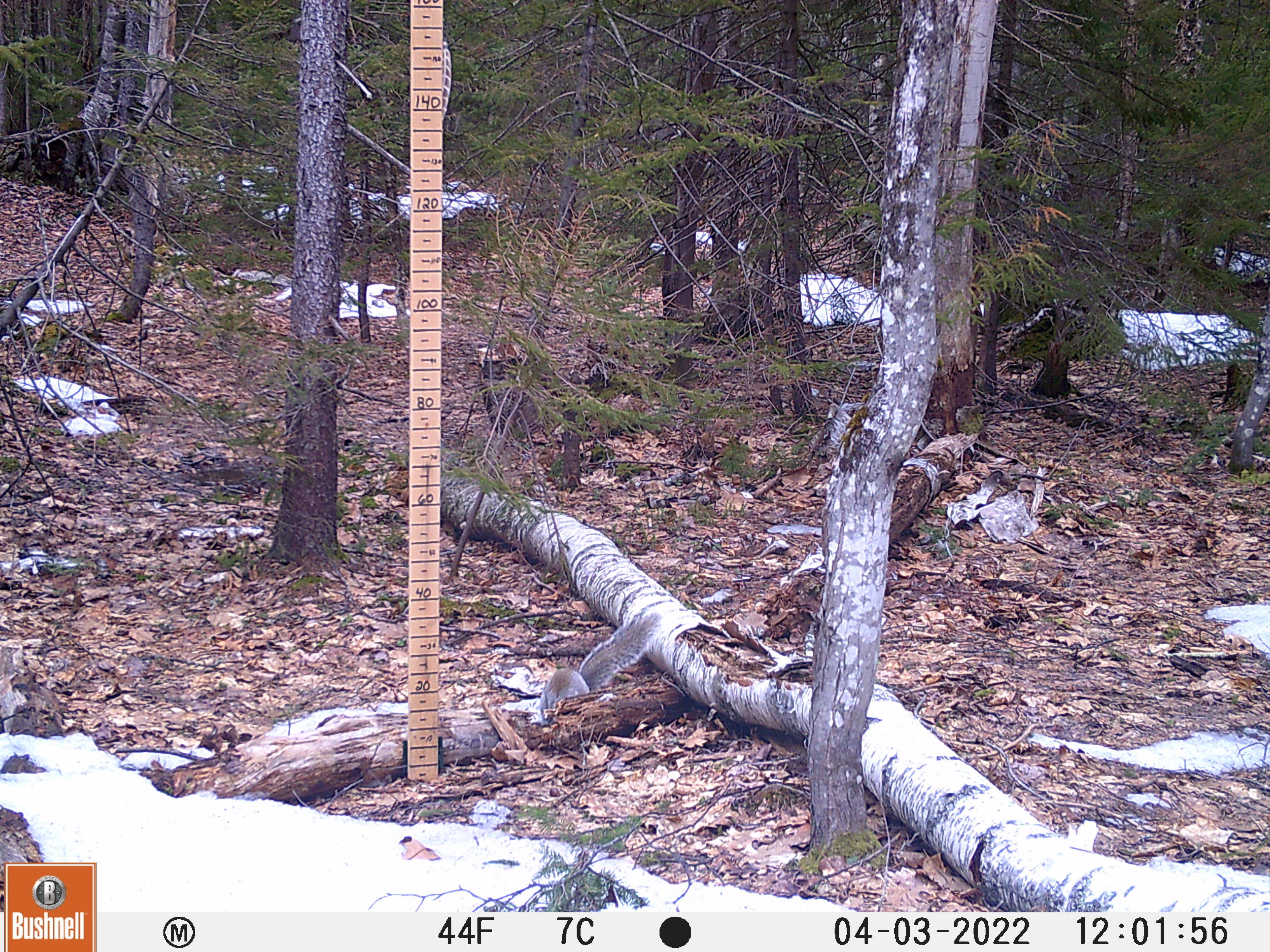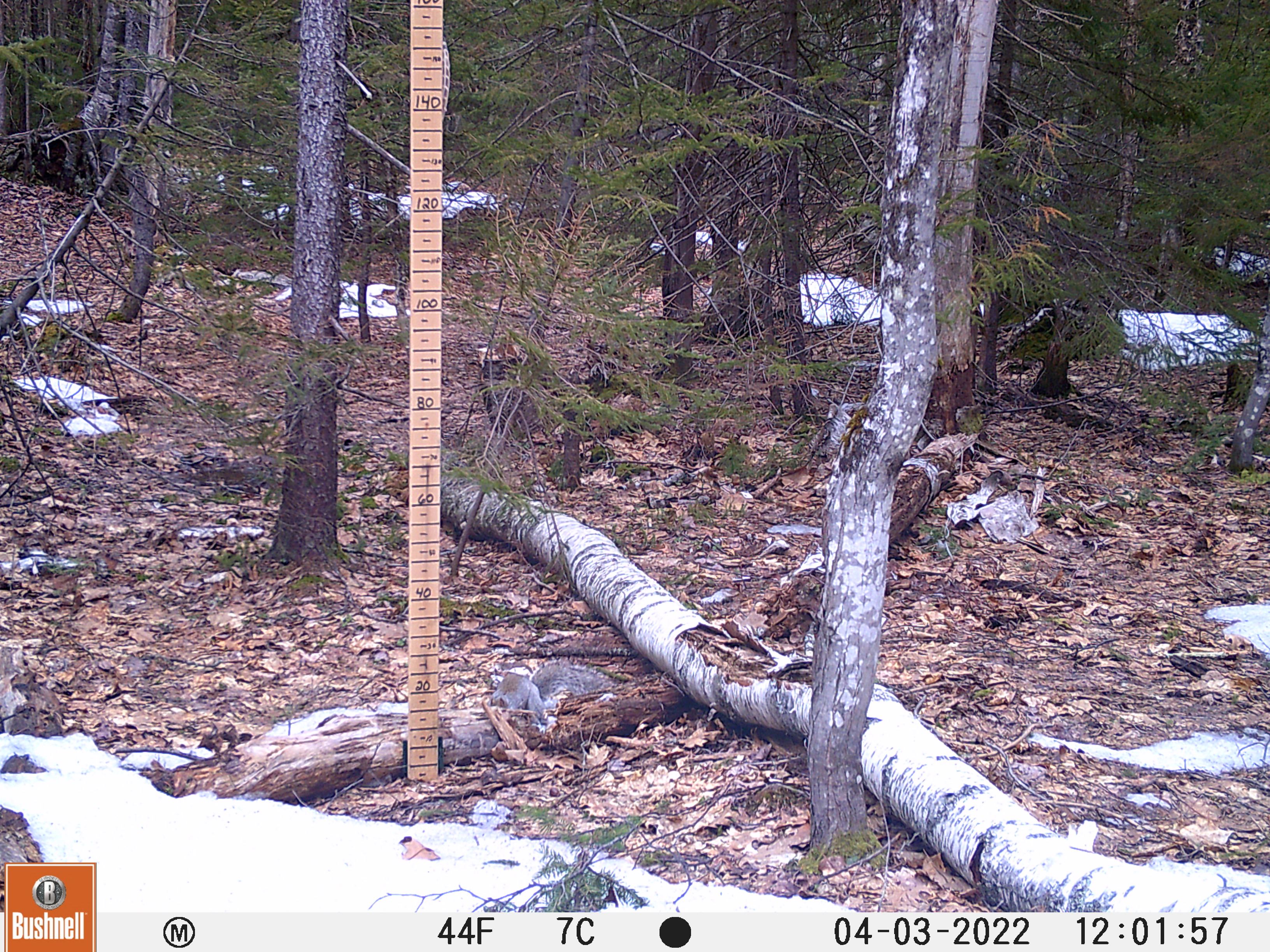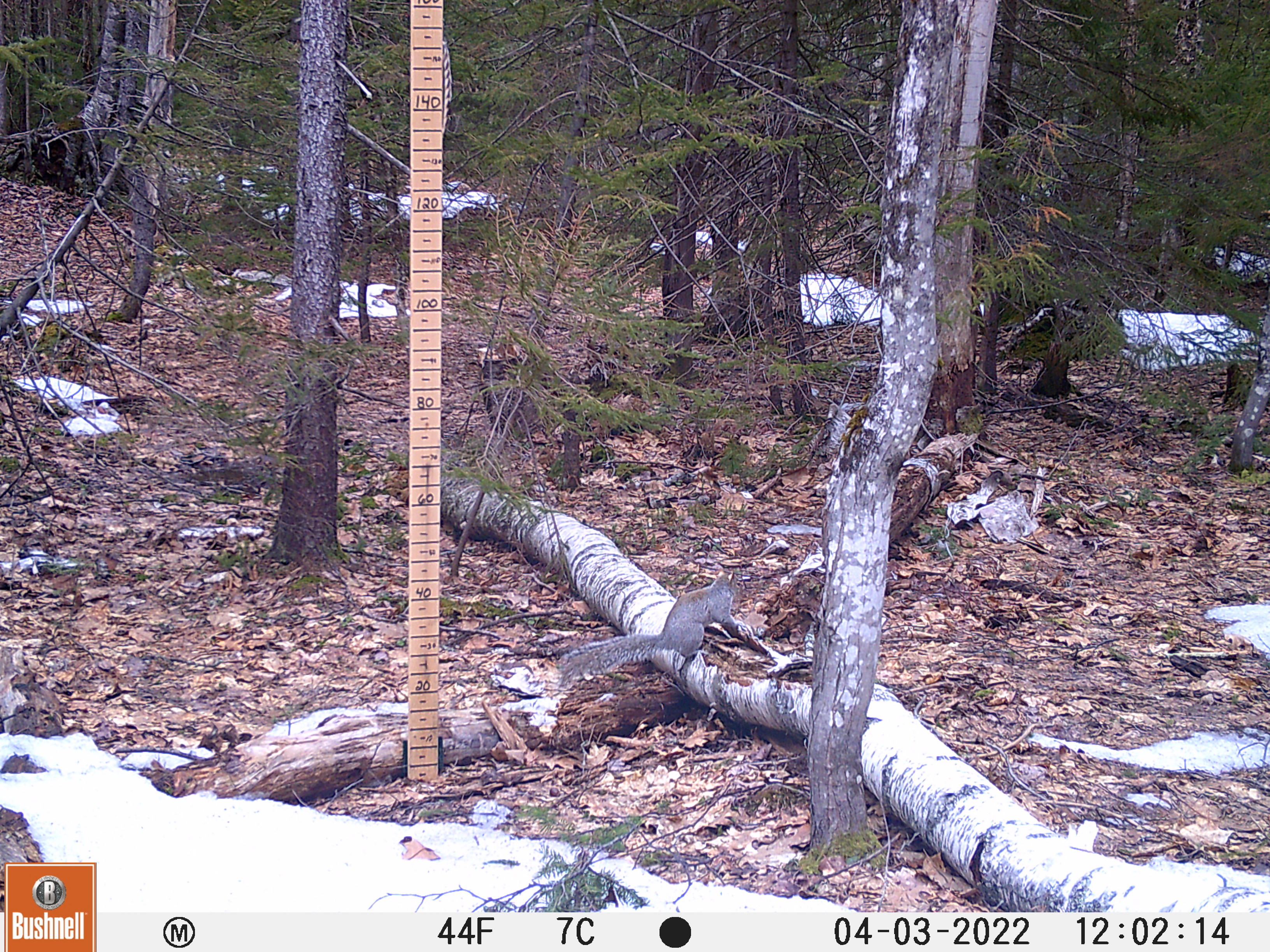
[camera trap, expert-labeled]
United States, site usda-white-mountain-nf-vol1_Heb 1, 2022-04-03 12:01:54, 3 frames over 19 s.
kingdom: Animalia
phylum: Chordata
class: Mammalia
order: Rodentia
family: Sciuridae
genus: Sciurus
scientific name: Sciurus carolinensis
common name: gray squirrel